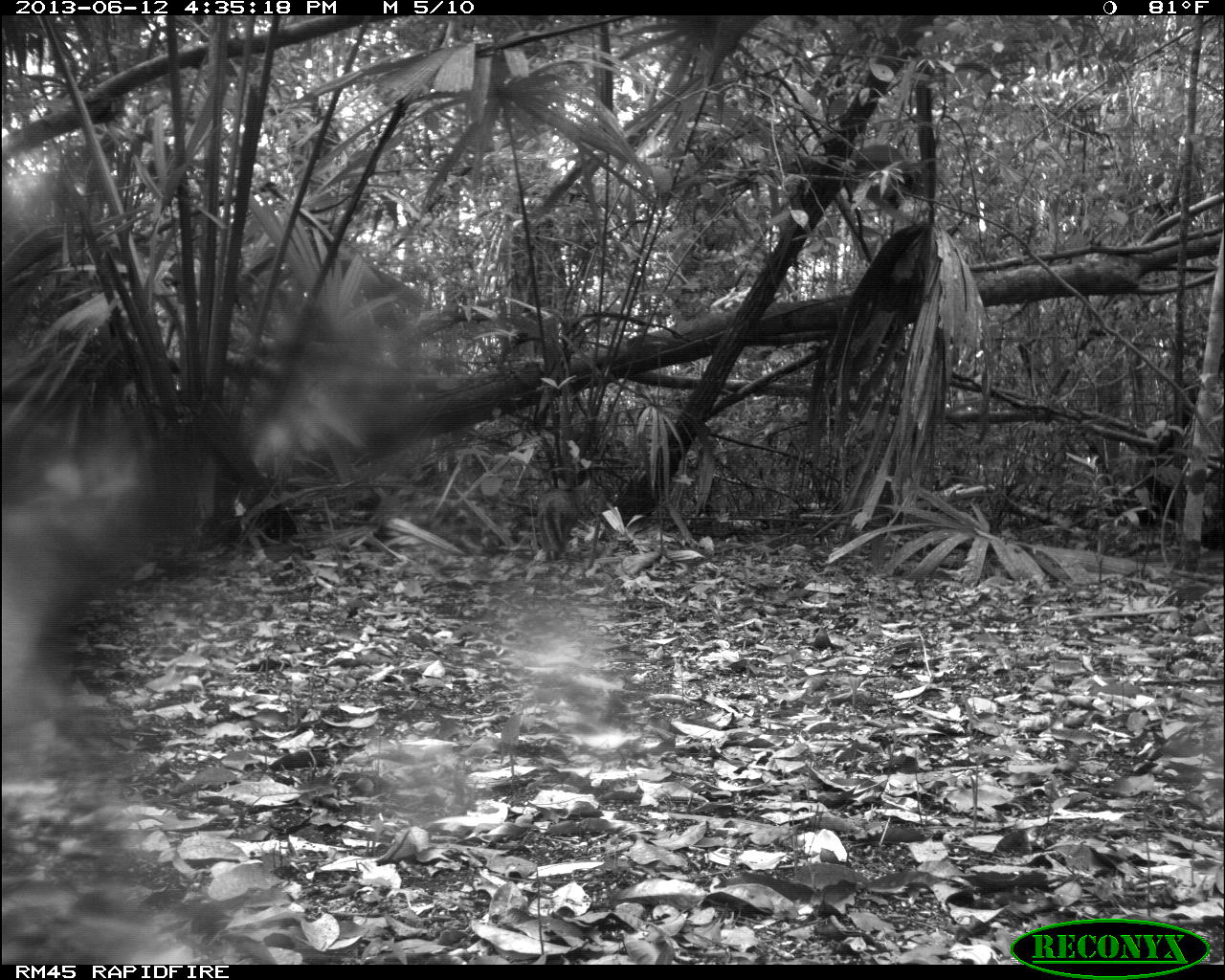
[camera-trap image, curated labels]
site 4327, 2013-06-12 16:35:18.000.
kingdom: Animalia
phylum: Chordata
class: Mammalia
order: Carnivora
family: Canidae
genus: Urocyon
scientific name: Urocyon cinereoargenteus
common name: gray fox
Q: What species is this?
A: Urocyon cinereoargenteus (gray fox).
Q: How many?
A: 1.